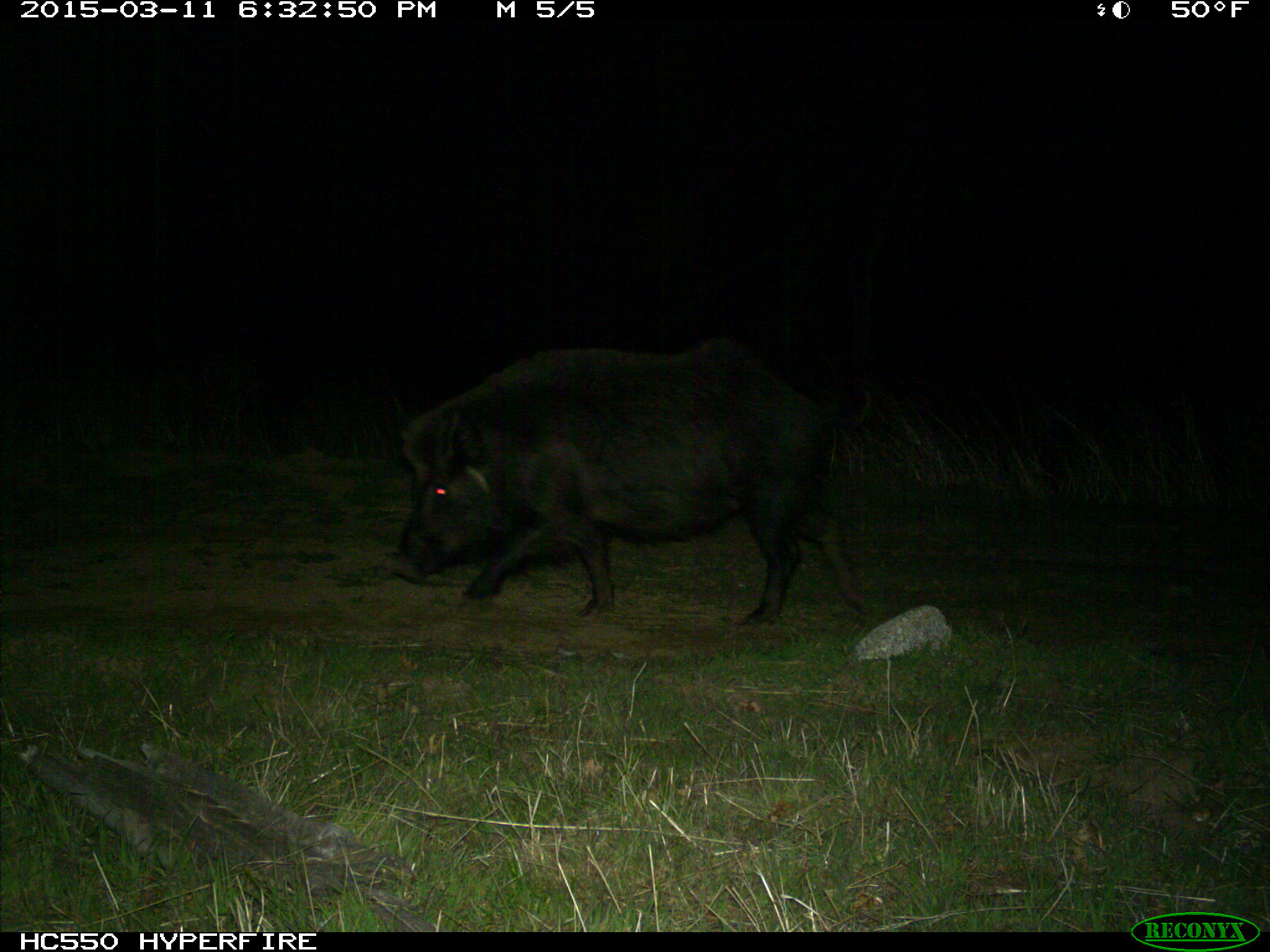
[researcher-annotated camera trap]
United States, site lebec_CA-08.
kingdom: Animalia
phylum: Chordata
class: Mammalia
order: Artiodactyla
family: Suidae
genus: Sus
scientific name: Sus scrofa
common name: wild boar